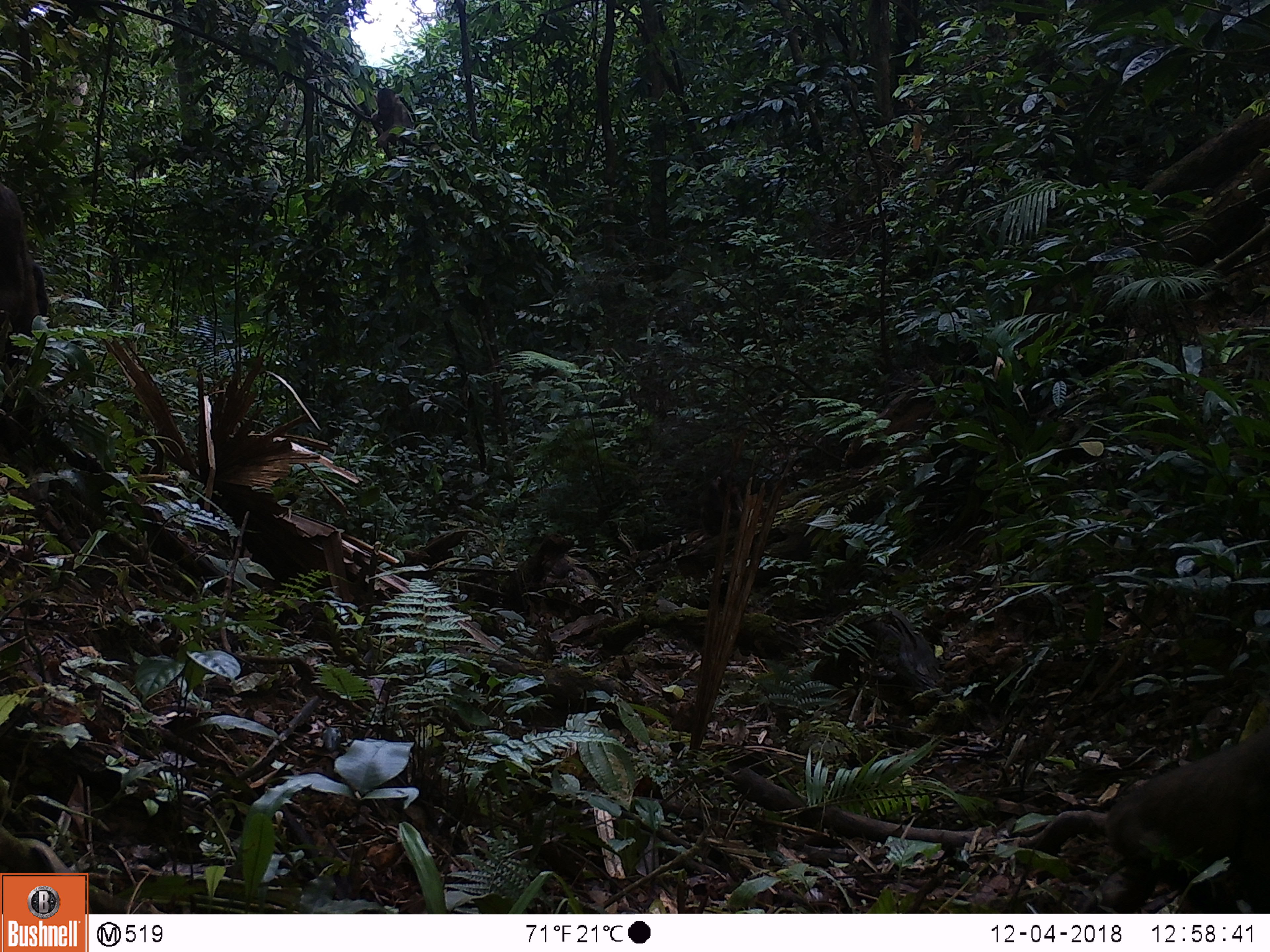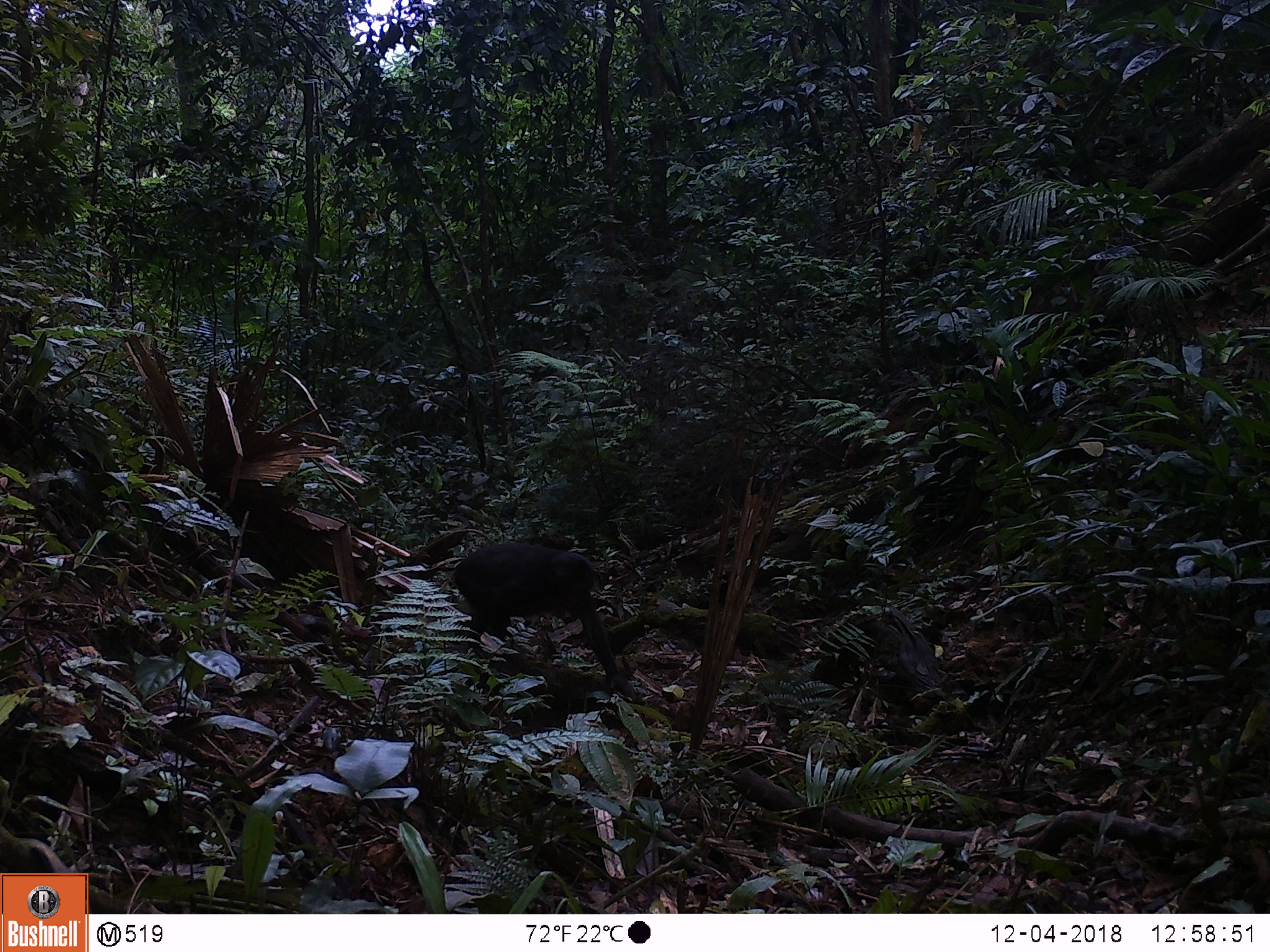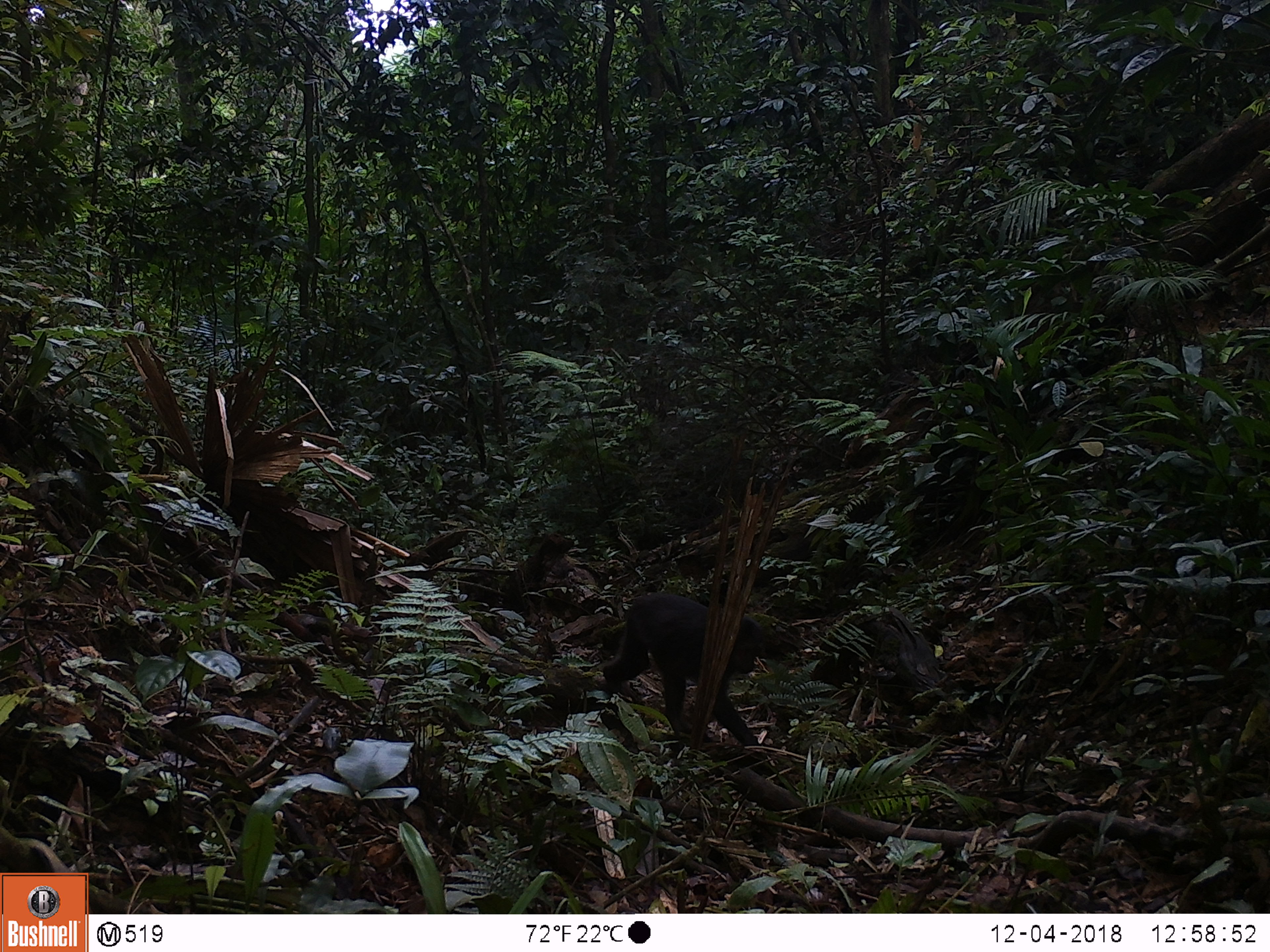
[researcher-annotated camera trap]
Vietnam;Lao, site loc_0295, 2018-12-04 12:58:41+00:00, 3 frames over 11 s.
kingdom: Animalia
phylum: Chordata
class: Mammalia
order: Primates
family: Cercopithecidae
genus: Macaca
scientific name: Macaca arctoides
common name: stump-tailed macaque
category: stump tailed macaque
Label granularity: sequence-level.